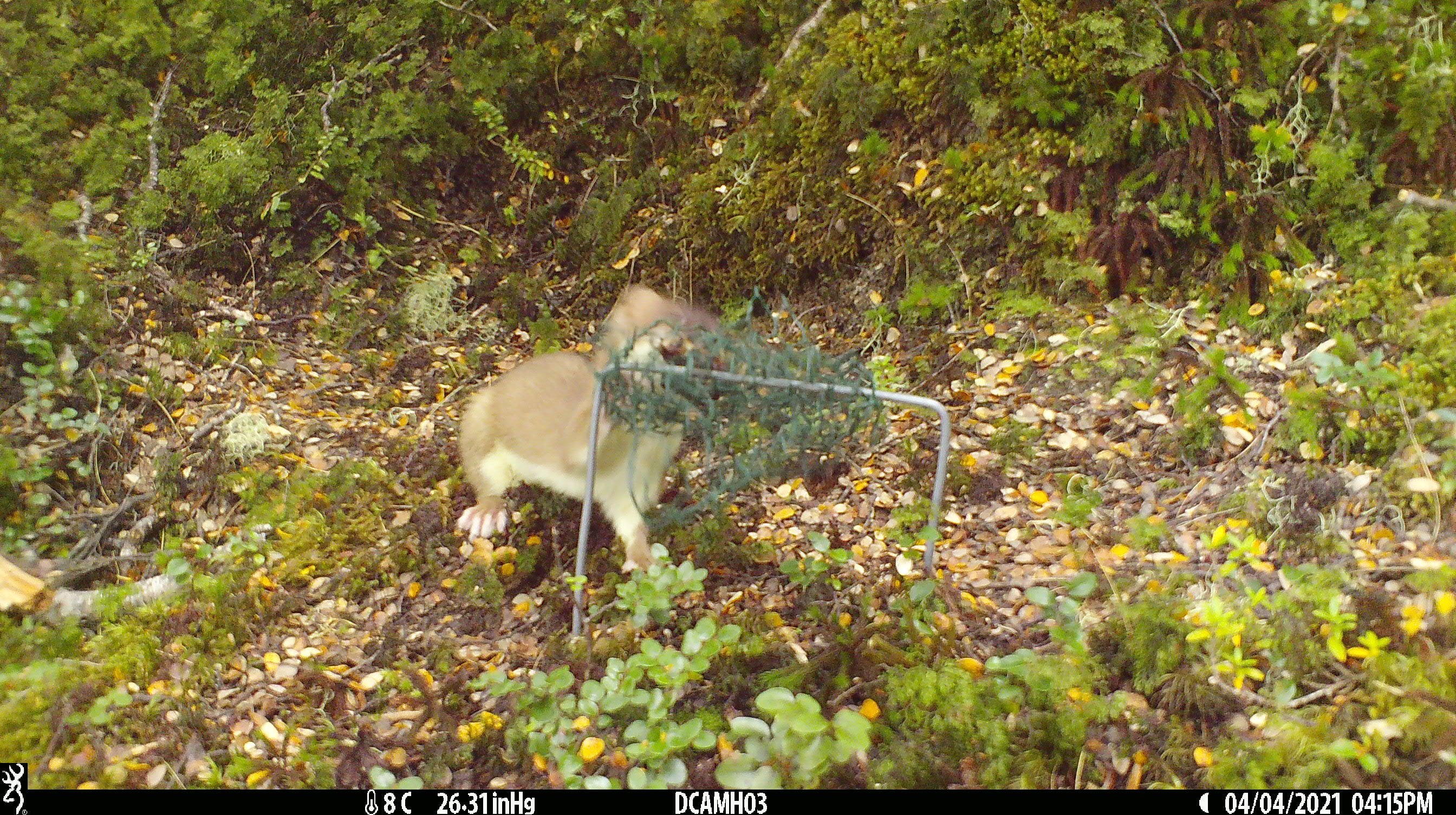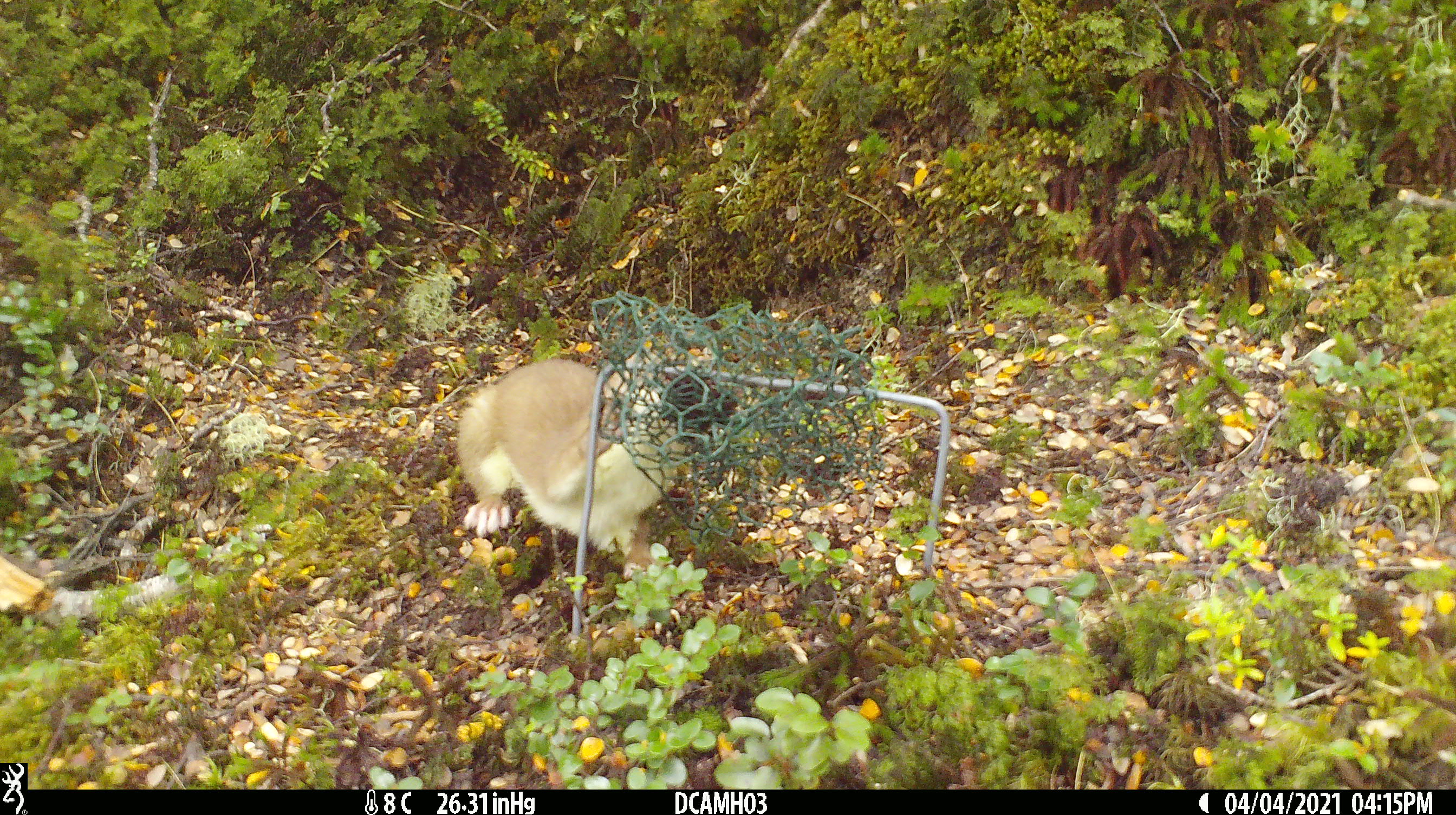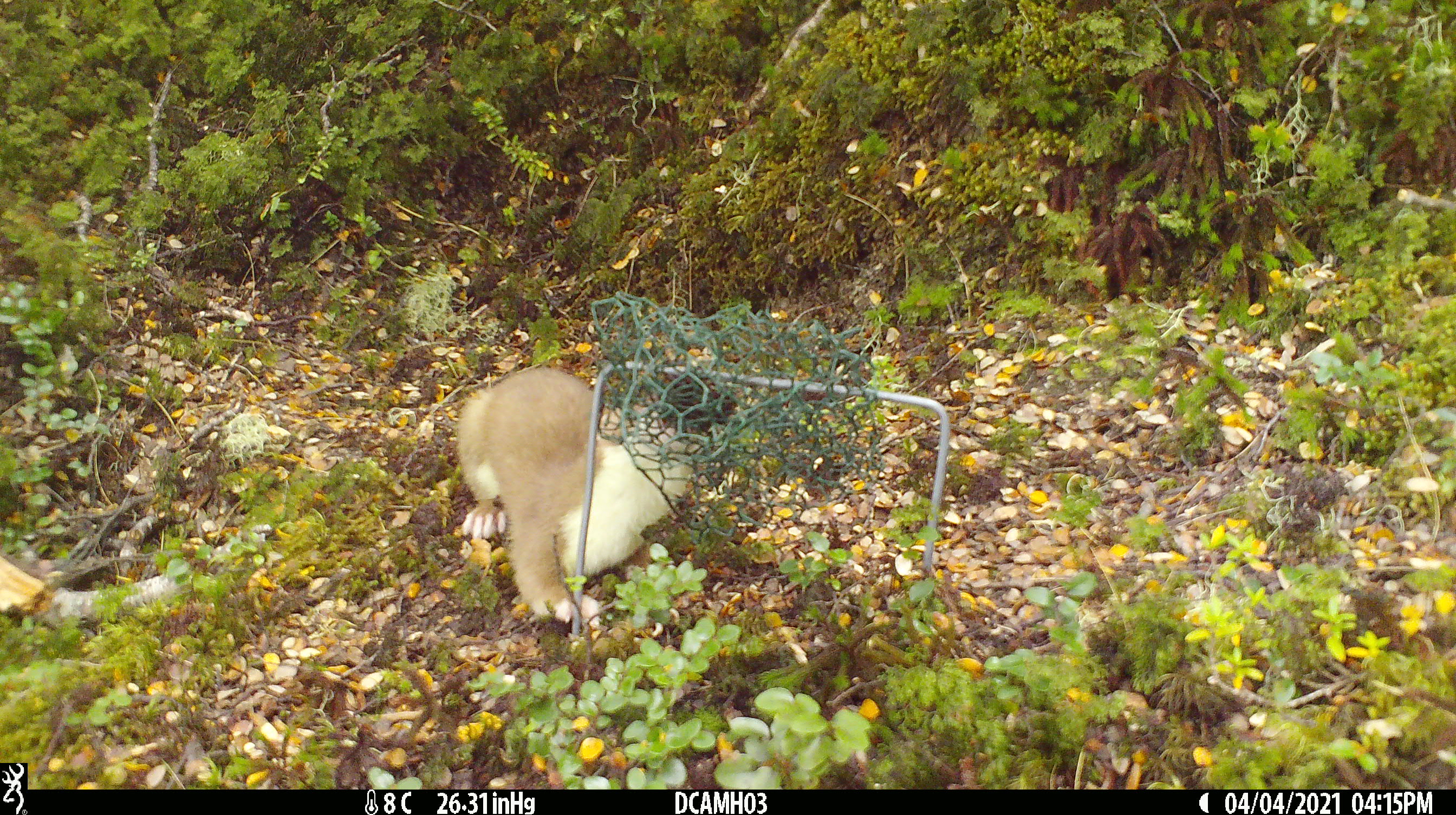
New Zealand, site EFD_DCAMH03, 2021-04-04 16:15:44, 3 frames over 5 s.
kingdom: Animalia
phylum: Chordata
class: Mammalia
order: Carnivora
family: Mustelidae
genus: Mustela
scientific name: Mustela erminea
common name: stoat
Stoat (Mustela erminea).